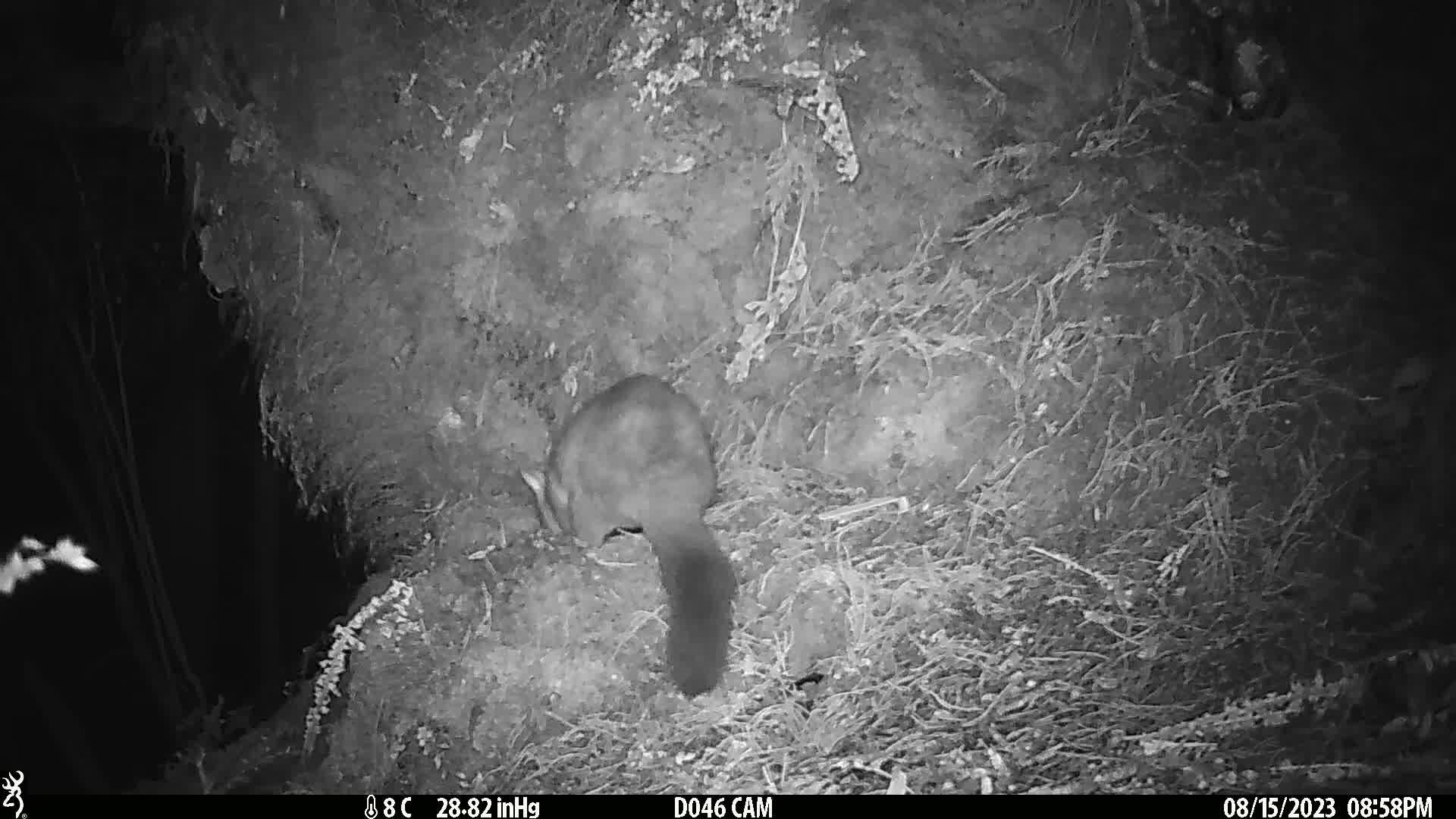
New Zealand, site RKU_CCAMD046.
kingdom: Animalia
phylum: Chordata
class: Mammalia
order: Diprotodontia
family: Phalangeridae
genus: Trichosurus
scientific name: Trichosurus vulpecula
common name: common brushtail possum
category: possum